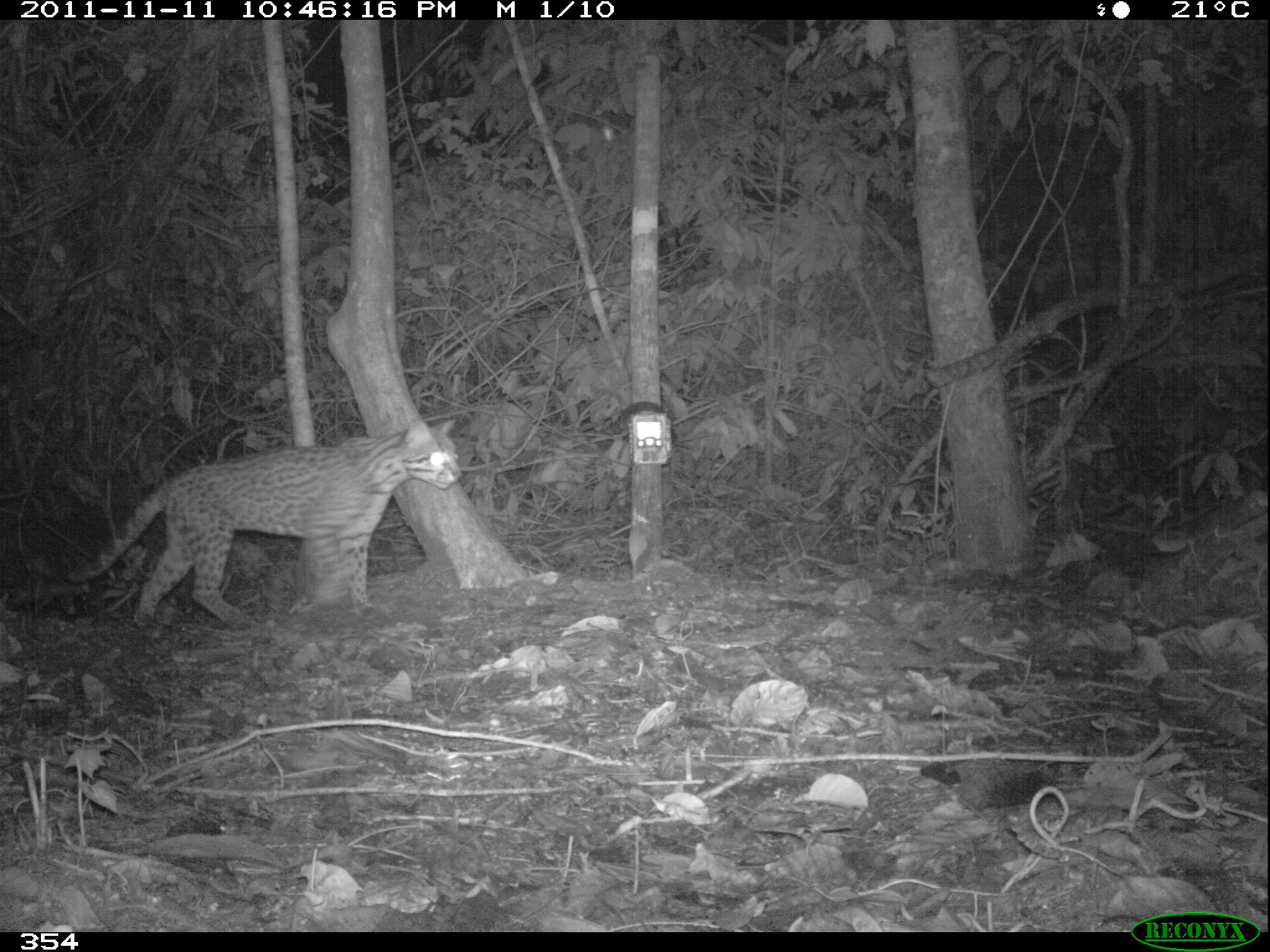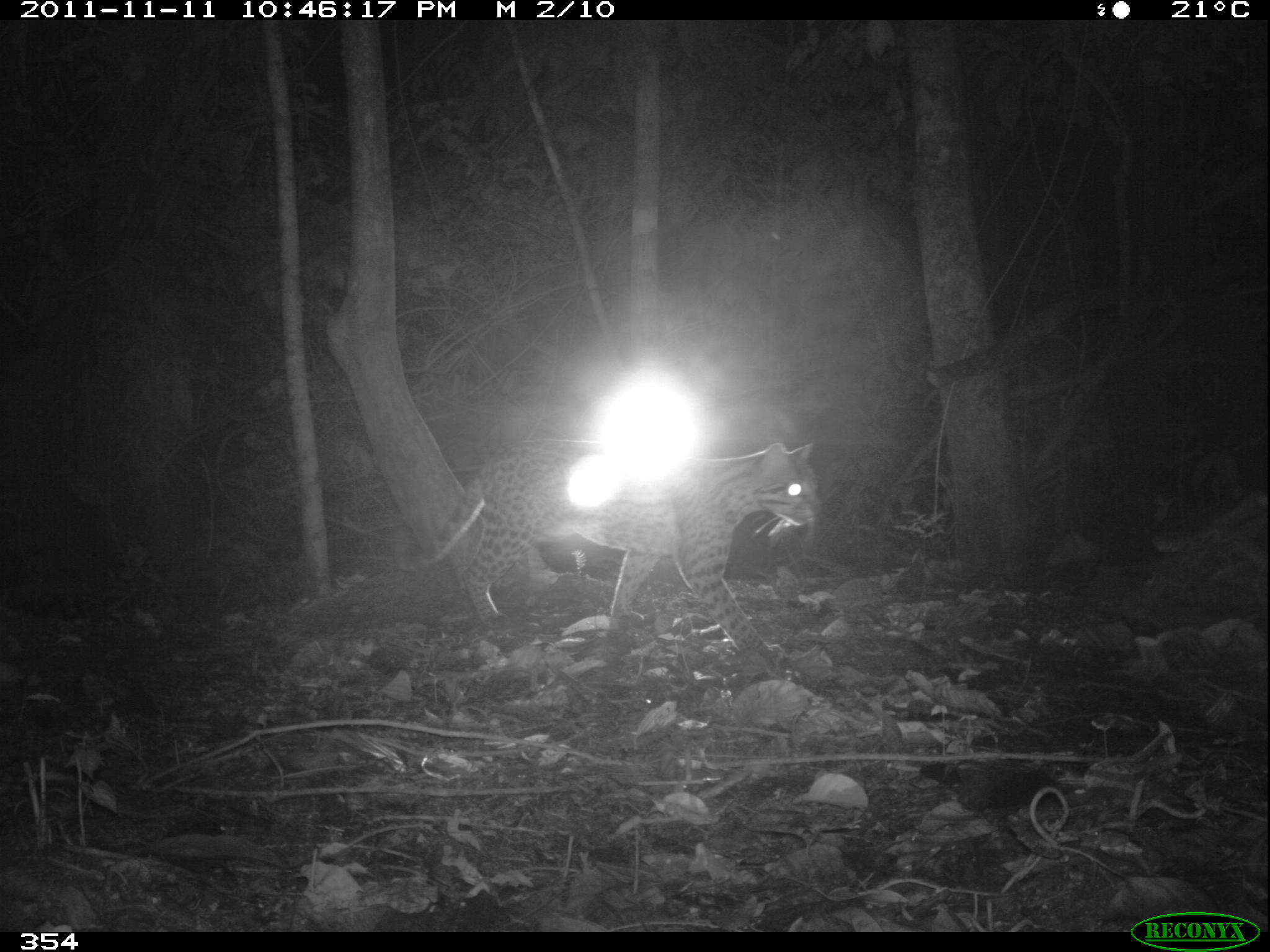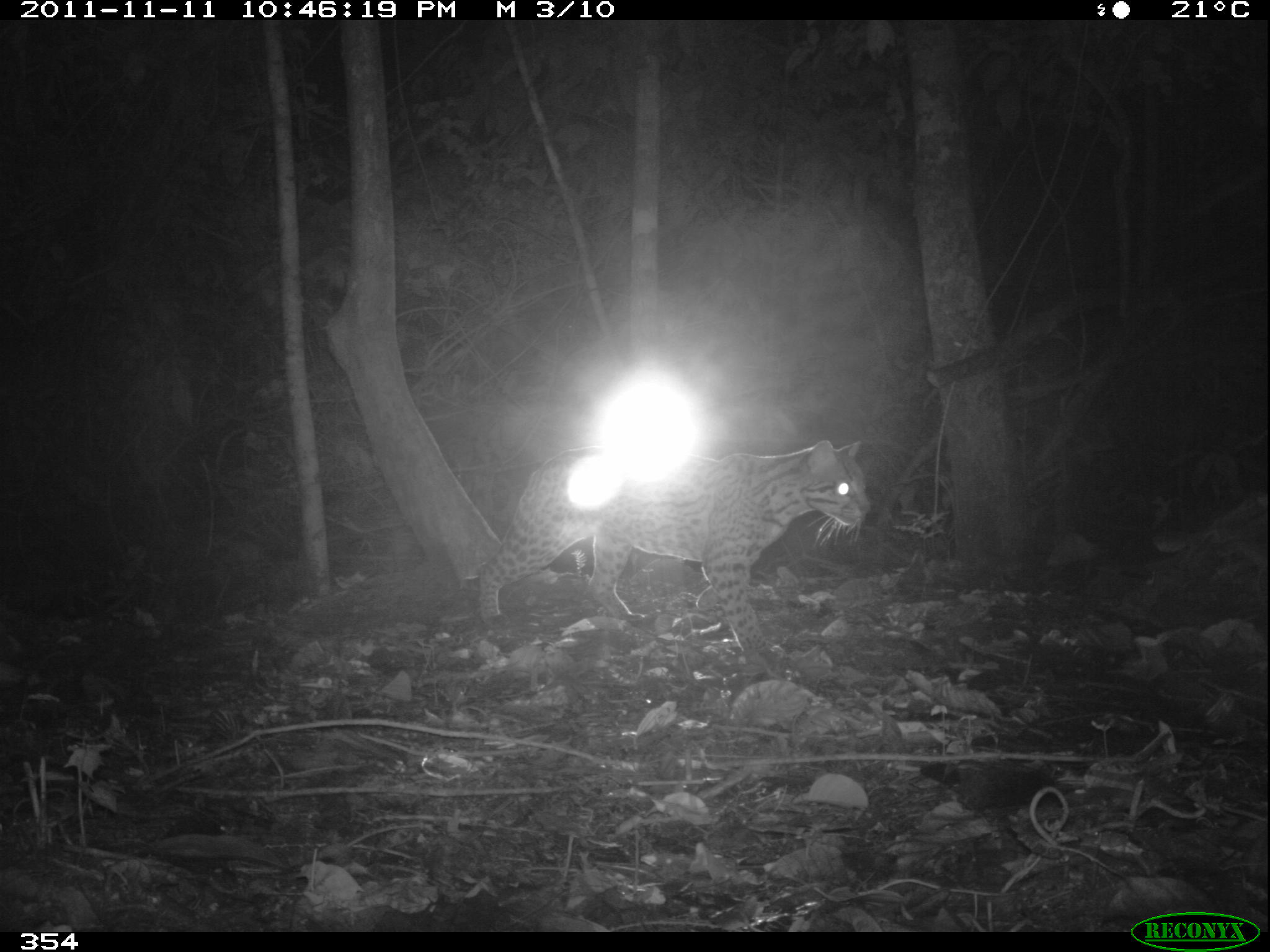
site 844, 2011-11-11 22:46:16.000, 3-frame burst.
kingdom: Animalia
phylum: Chordata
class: Mammalia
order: Carnivora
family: Felidae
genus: Leopardus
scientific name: Leopardus pardalis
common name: ocelot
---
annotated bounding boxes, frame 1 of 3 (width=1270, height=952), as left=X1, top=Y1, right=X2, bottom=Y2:
leopardus pardalis: left=61, top=414, right=462, bottom=625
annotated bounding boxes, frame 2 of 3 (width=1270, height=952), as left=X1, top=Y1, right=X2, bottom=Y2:
leopardus pardalis: left=391, top=436, right=818, bottom=665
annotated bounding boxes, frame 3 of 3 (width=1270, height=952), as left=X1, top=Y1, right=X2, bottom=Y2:
leopardus pardalis: left=474, top=438, right=872, bottom=659